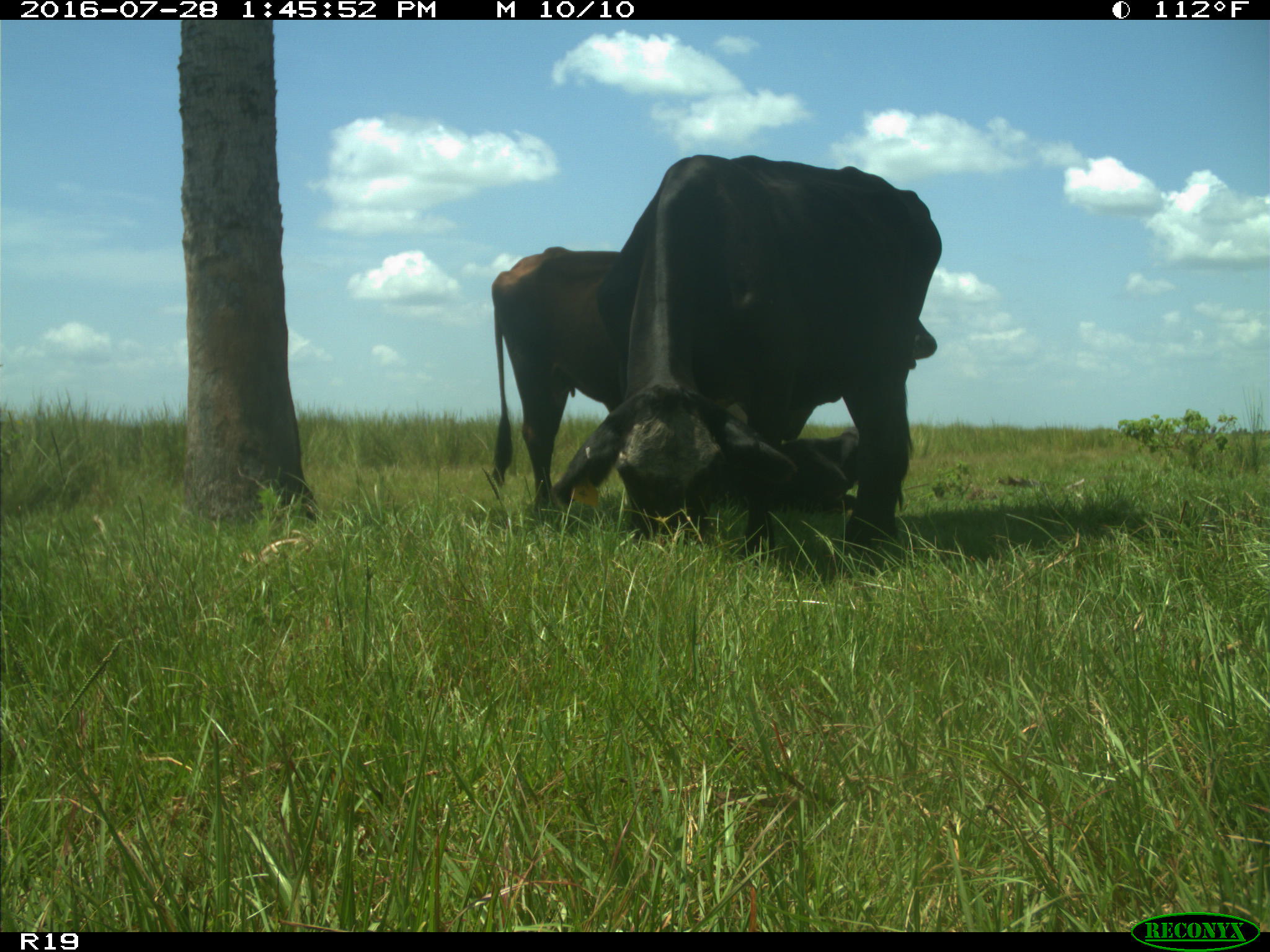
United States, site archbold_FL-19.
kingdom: Animalia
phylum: Chordata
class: Mammalia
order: Artiodactyla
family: Bovidae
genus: Bos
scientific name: Bos taurus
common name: domestic cow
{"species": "Bos taurus (domestic cow)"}